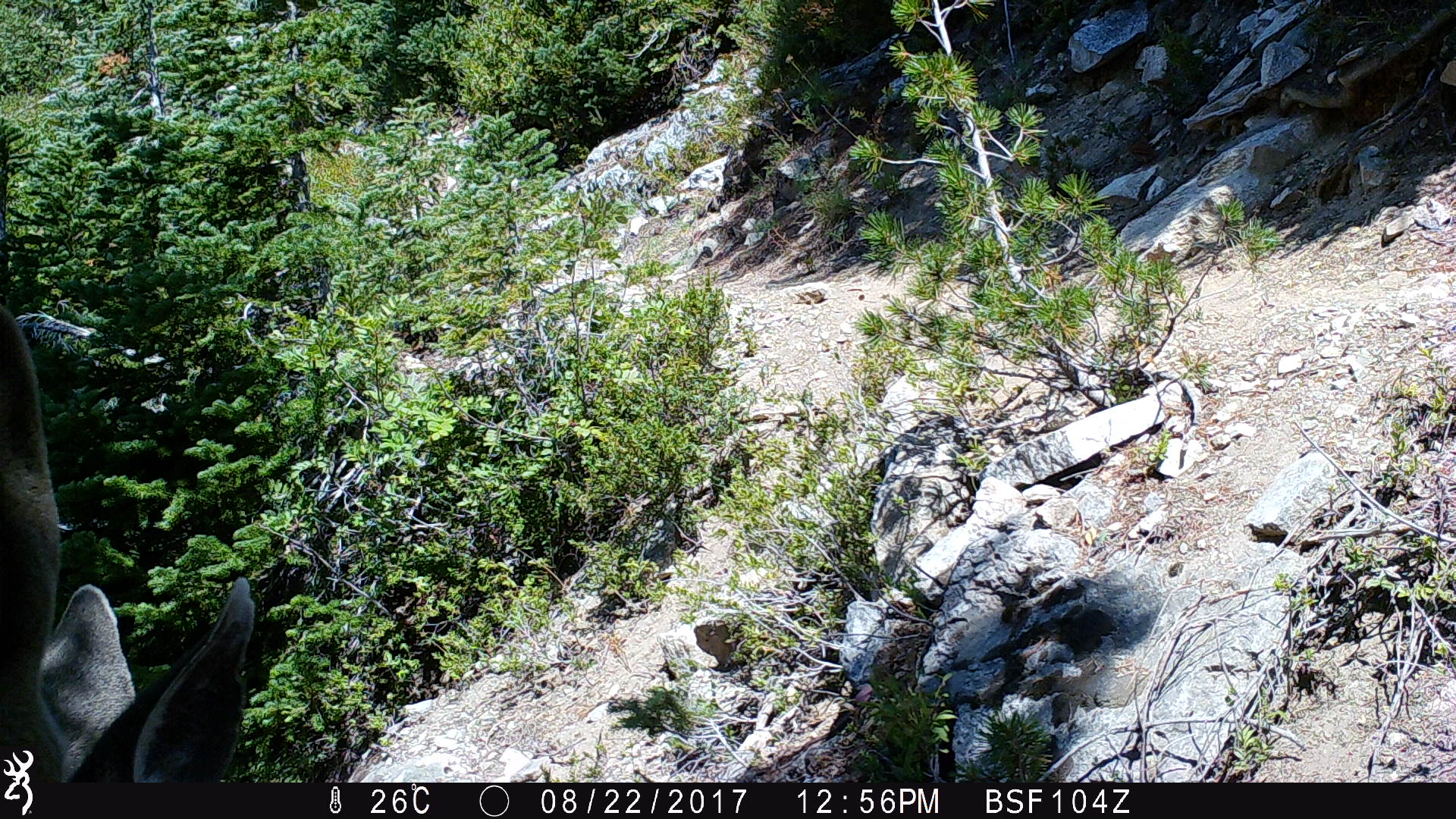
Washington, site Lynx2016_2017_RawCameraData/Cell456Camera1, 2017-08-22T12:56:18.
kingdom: Animalia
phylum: Chordata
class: Mammalia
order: Artiodactyla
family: Cervidae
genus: Odocoileus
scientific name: Odocoileus hemionus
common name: mule deer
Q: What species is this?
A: Odocoileus hemionus (mule deer).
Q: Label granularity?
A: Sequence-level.